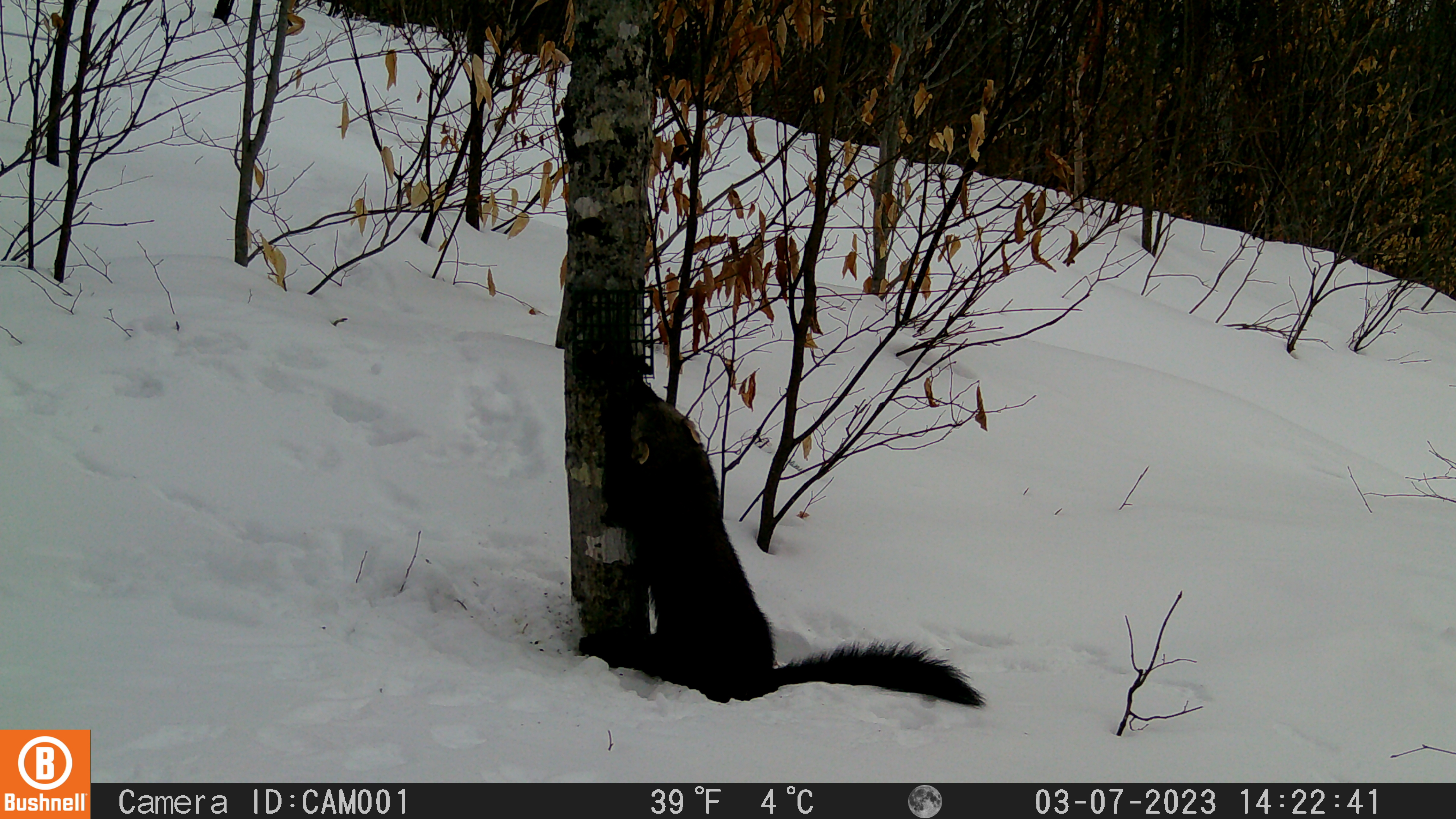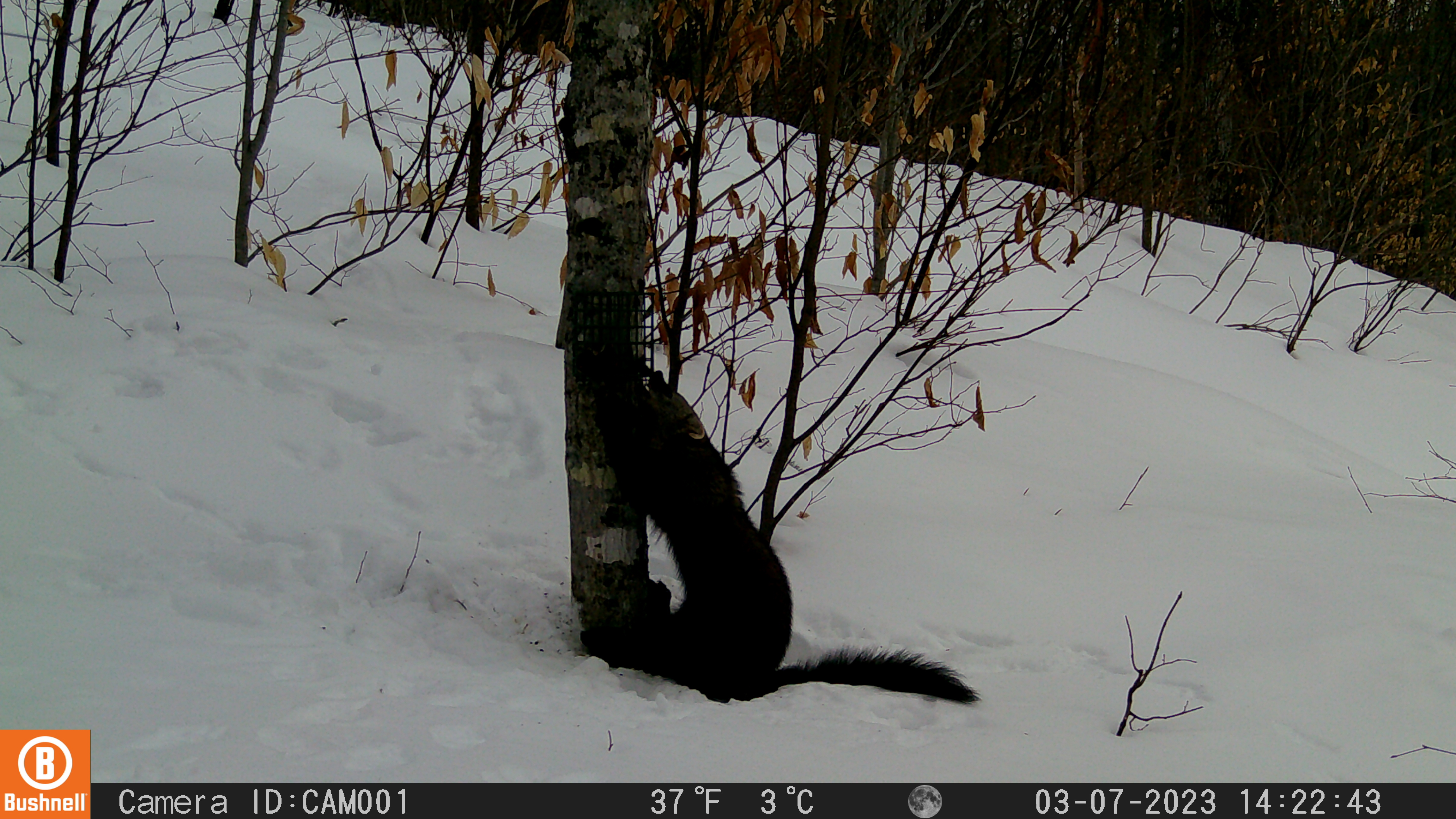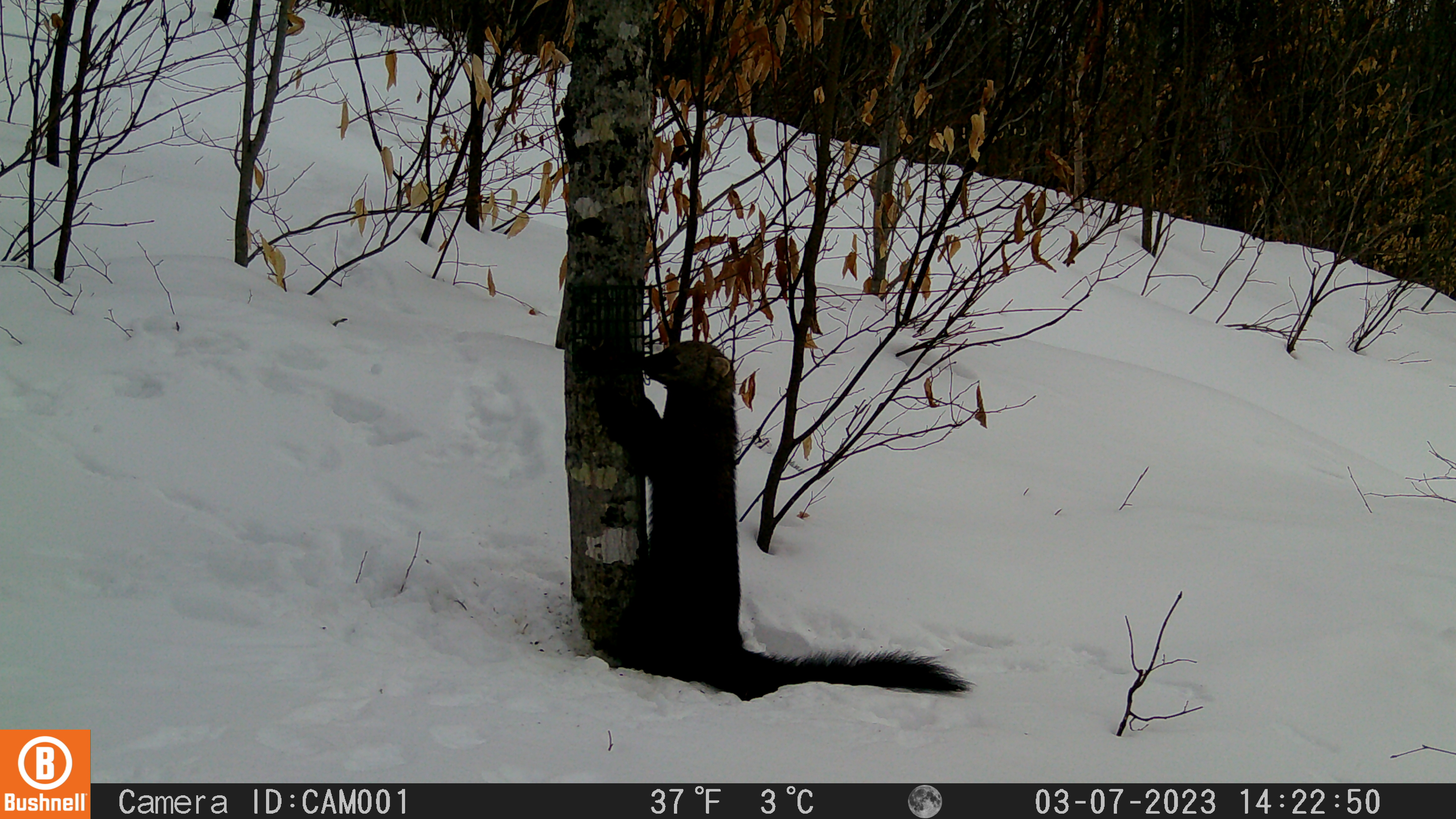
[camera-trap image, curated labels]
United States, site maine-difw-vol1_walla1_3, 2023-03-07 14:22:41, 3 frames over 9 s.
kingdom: Animalia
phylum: Chordata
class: Mammalia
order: Carnivora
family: Mustelidae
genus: Pekania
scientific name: Pekania pennanti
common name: fisher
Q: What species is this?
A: Fisher (Pekania pennanti).